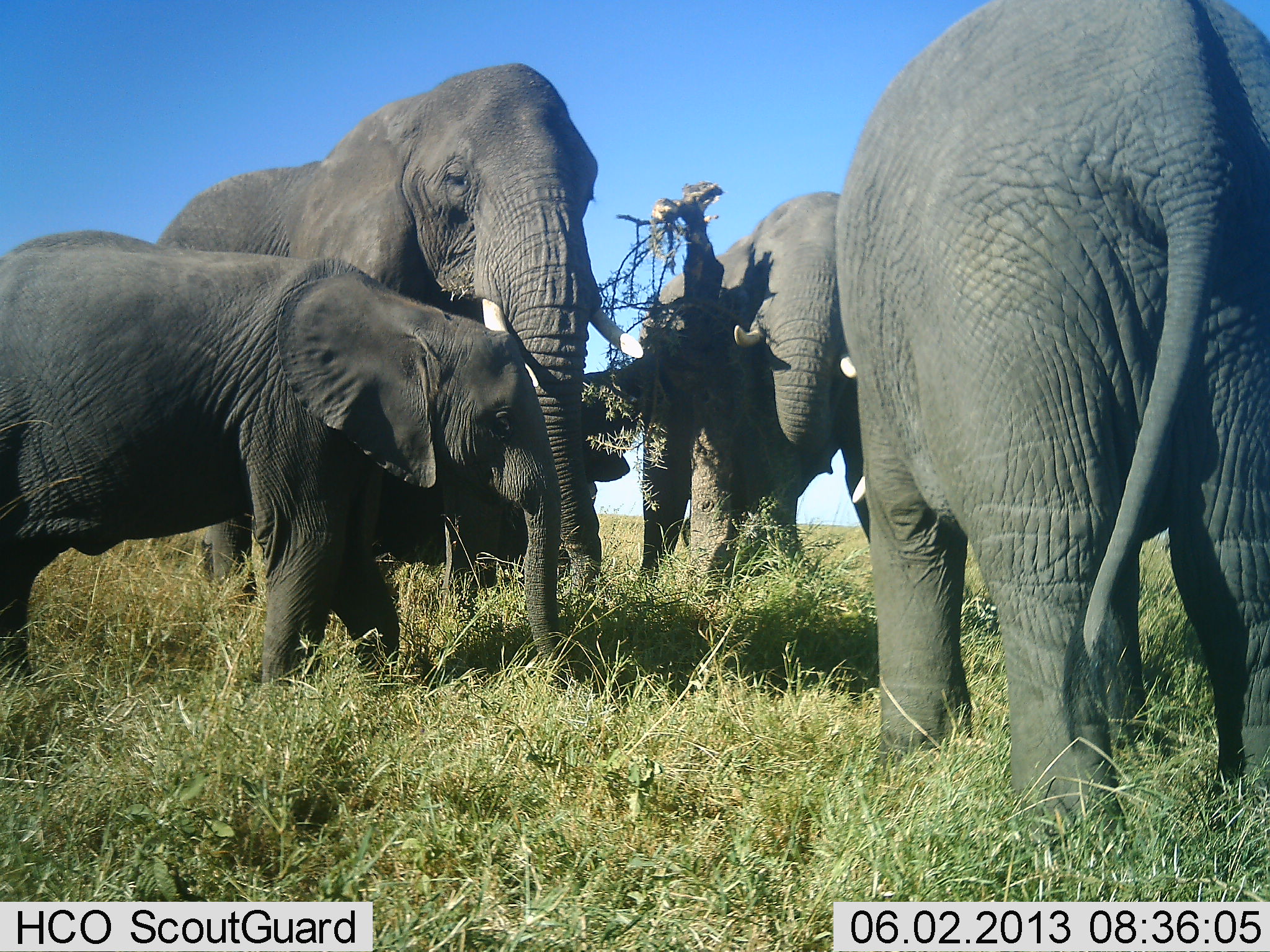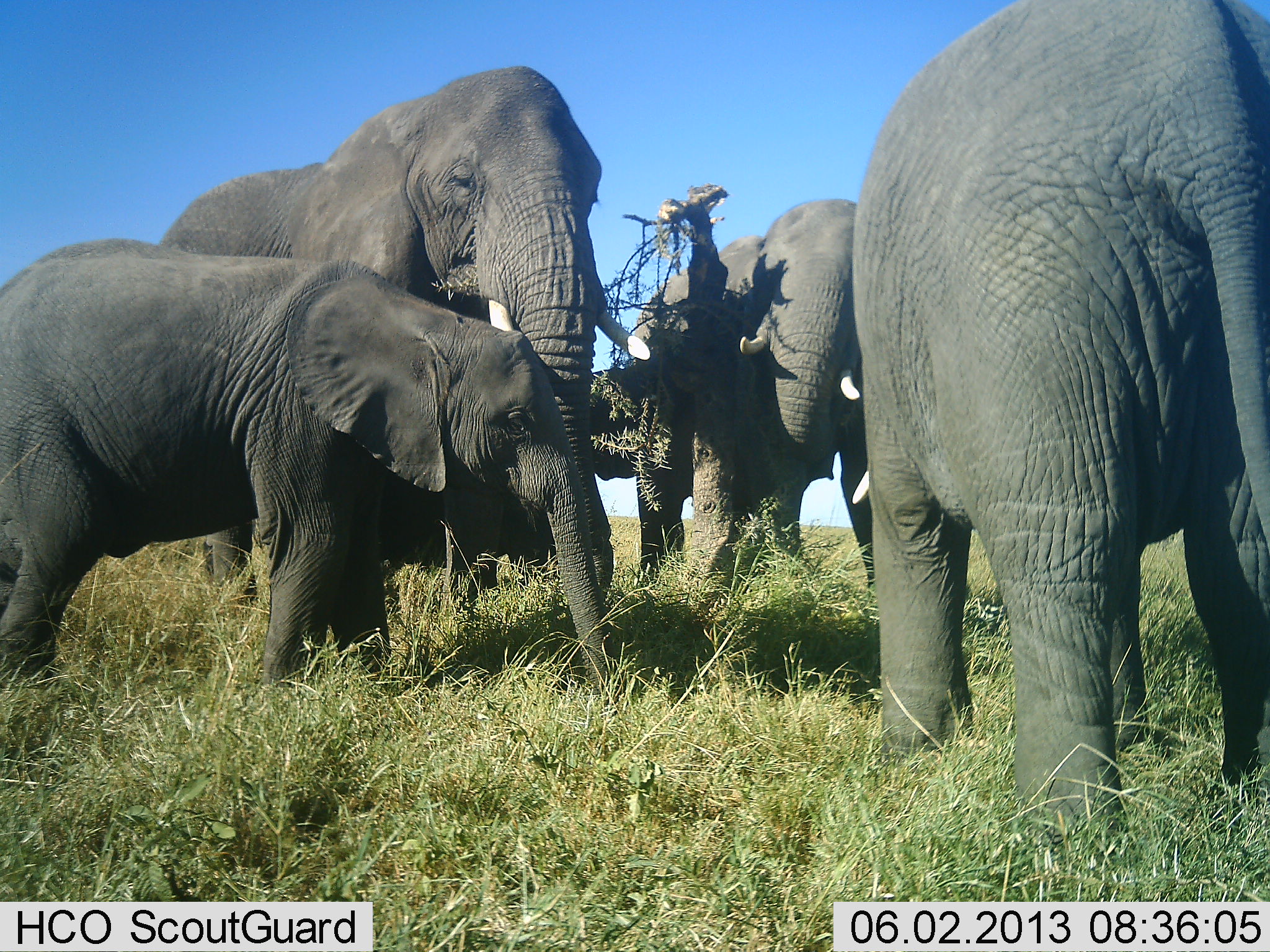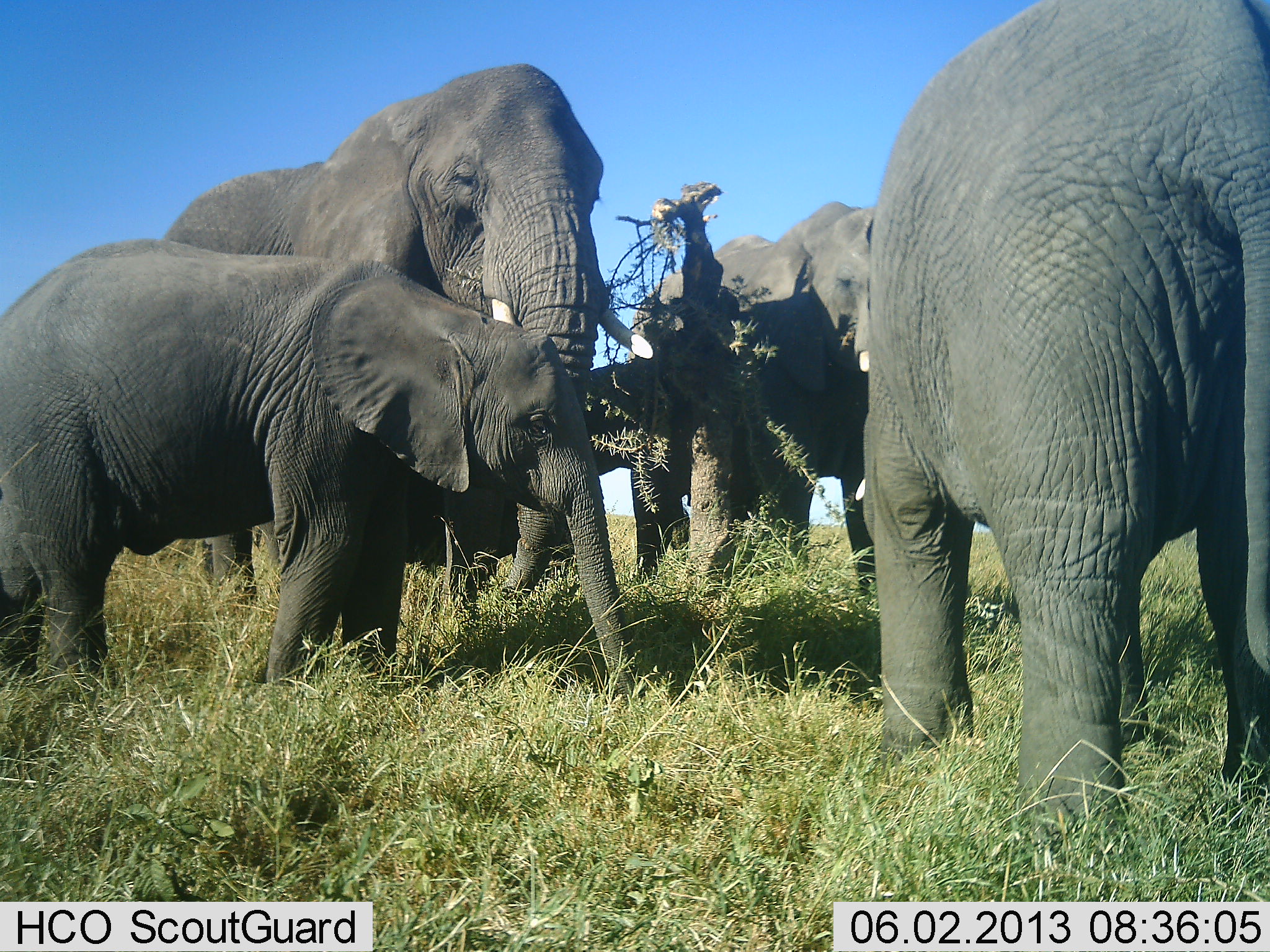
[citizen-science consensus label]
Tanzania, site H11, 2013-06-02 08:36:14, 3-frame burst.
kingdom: Animalia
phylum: Chordata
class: Mammalia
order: Proboscidea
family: Elephantidae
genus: Loxodonta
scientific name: Loxodonta africana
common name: african bush elephant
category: elephant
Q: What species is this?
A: Elephant (african bush elephant) (Loxodonta africana).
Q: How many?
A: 4.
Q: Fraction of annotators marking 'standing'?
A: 78%.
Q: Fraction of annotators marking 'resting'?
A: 3%.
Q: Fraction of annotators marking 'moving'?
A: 6%.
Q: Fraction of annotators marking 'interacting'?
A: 9%.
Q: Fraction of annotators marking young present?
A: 66%.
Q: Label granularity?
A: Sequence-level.